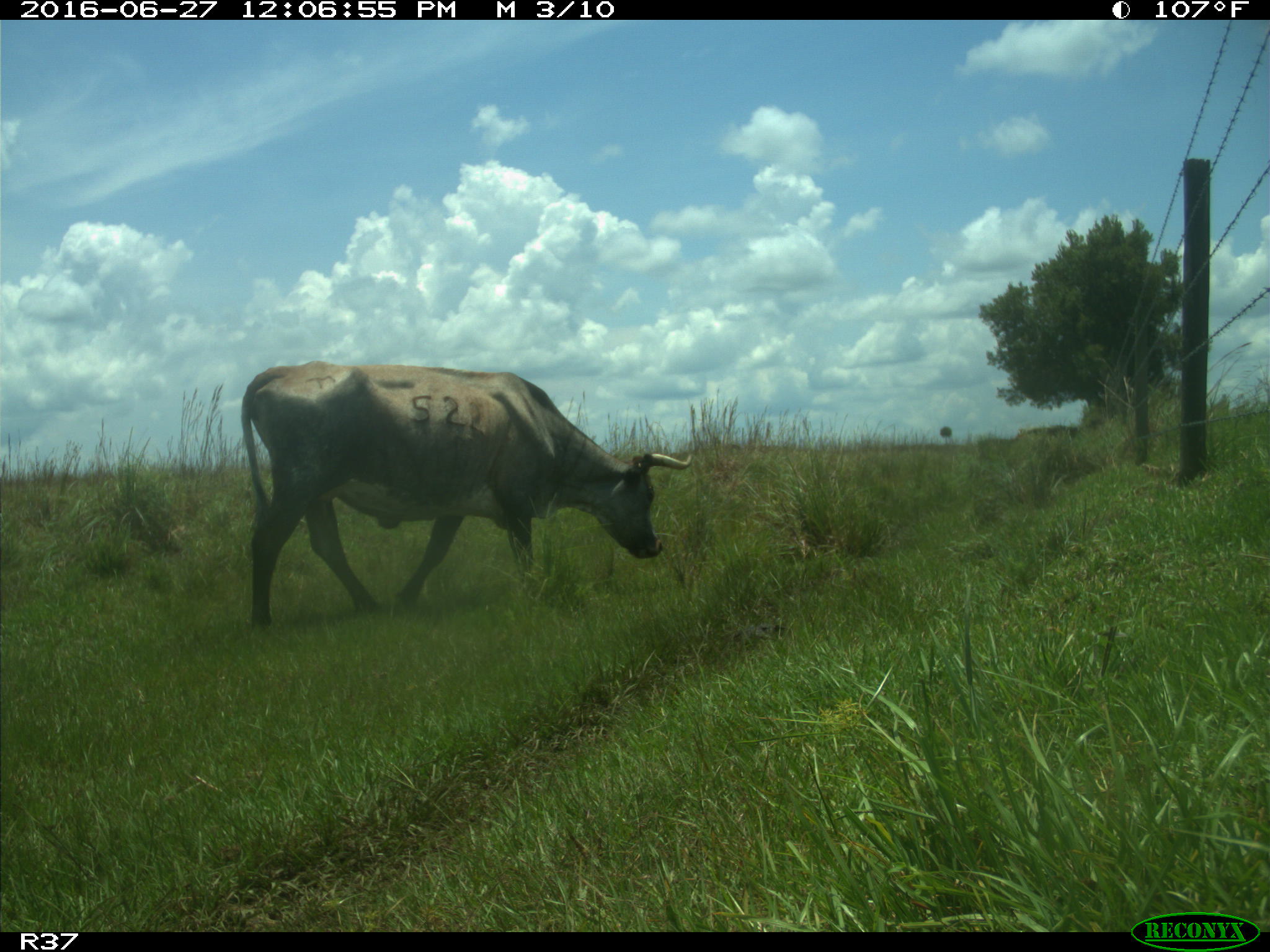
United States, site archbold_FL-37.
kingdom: Animalia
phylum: Chordata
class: Mammalia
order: Artiodactyla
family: Bovidae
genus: Bos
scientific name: Bos taurus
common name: domestic cow